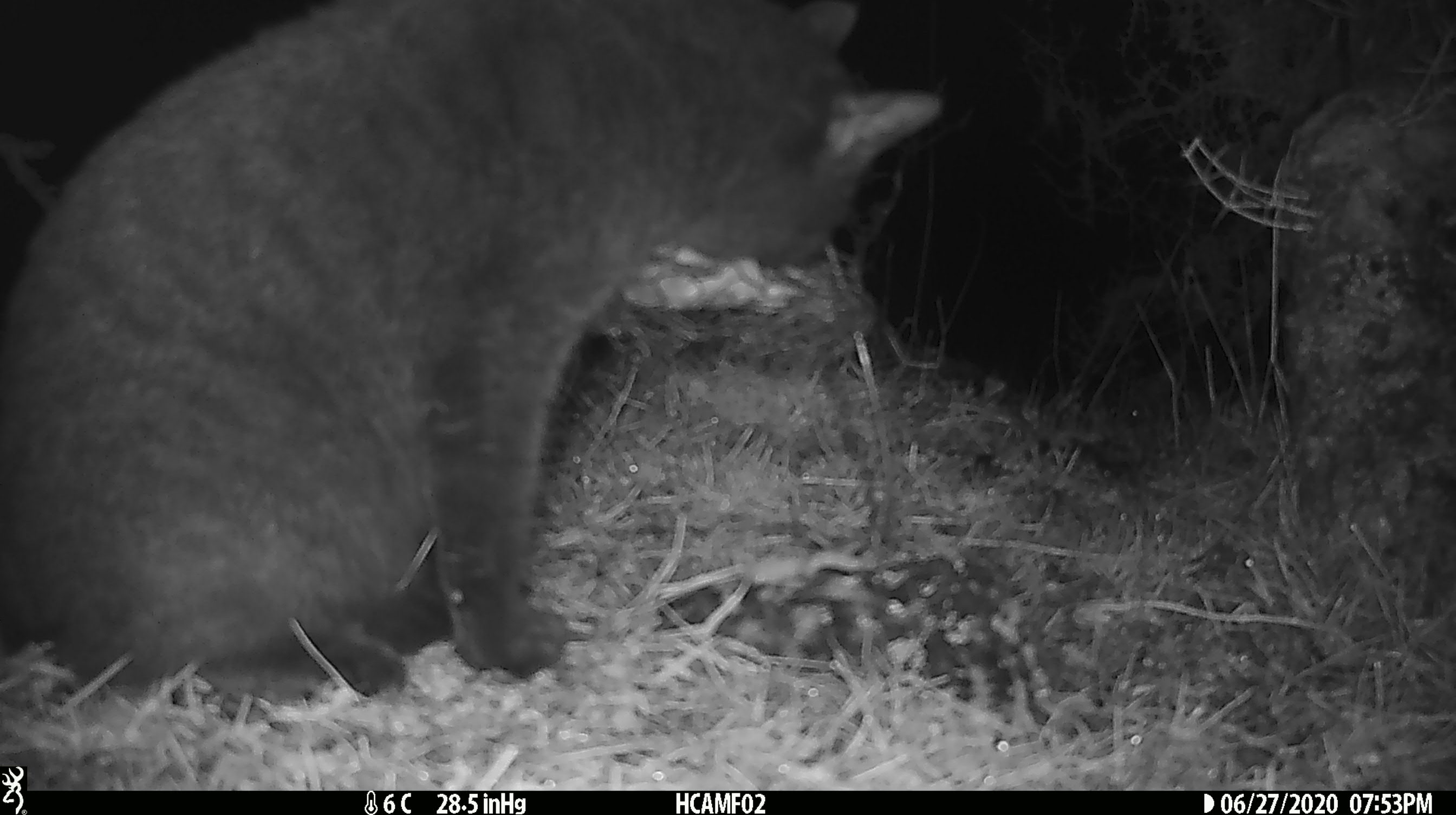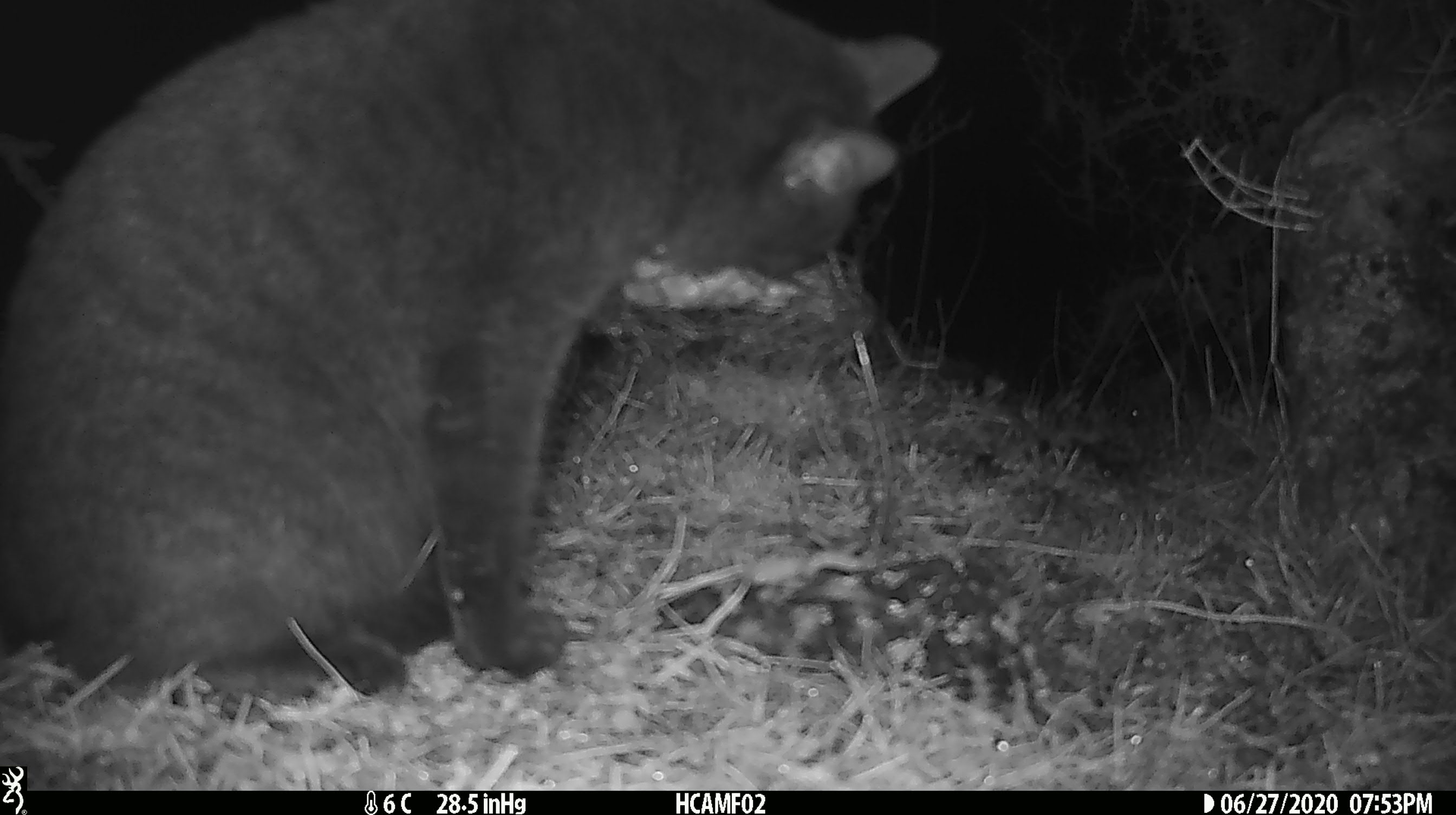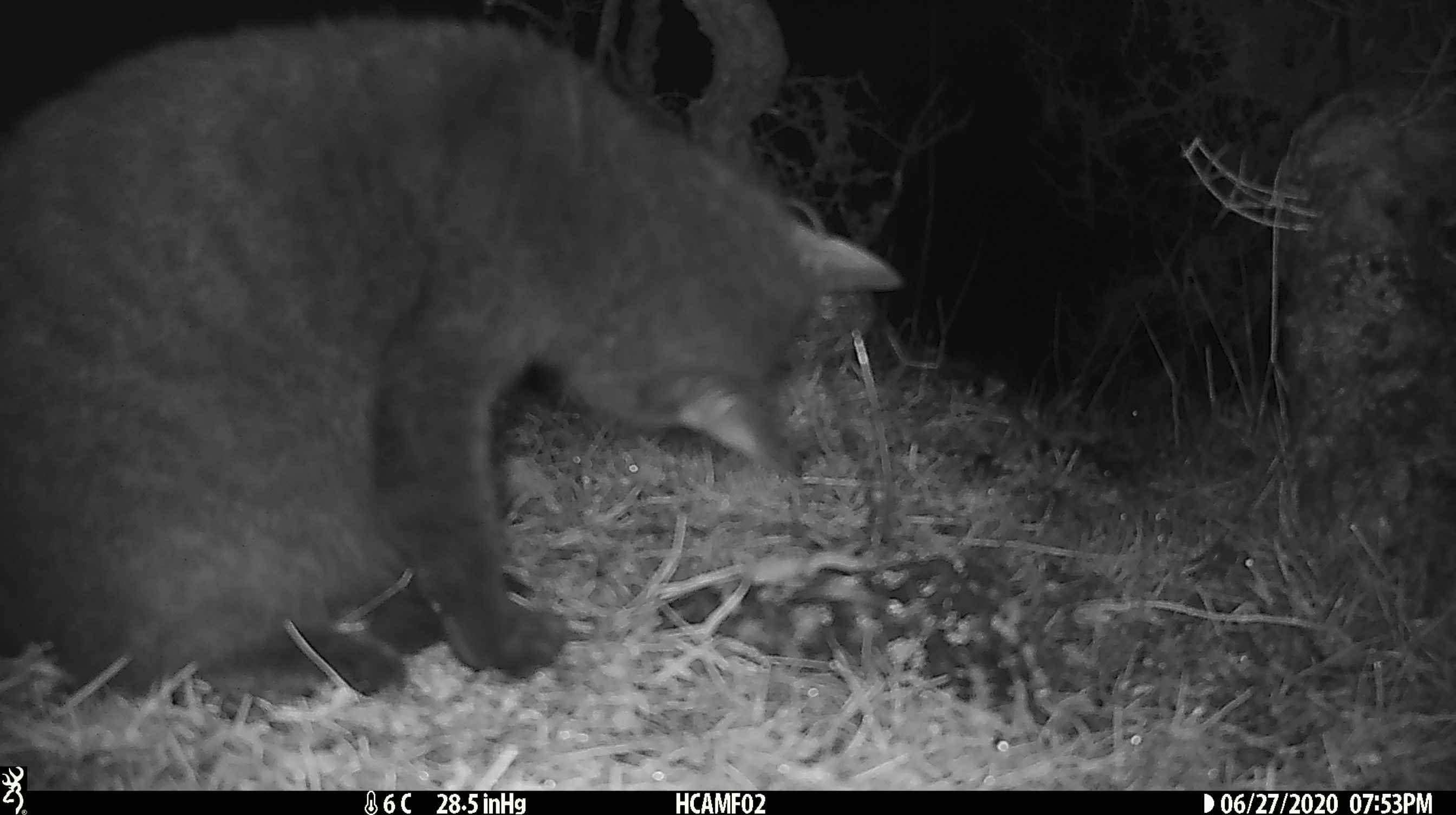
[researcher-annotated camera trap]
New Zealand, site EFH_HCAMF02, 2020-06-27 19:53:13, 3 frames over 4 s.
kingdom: Animalia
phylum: Chordata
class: Mammalia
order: Carnivora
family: Felidae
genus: Felis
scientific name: Felis catus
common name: domestic cat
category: cat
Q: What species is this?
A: Cat (domestic cat) (Felis catus).